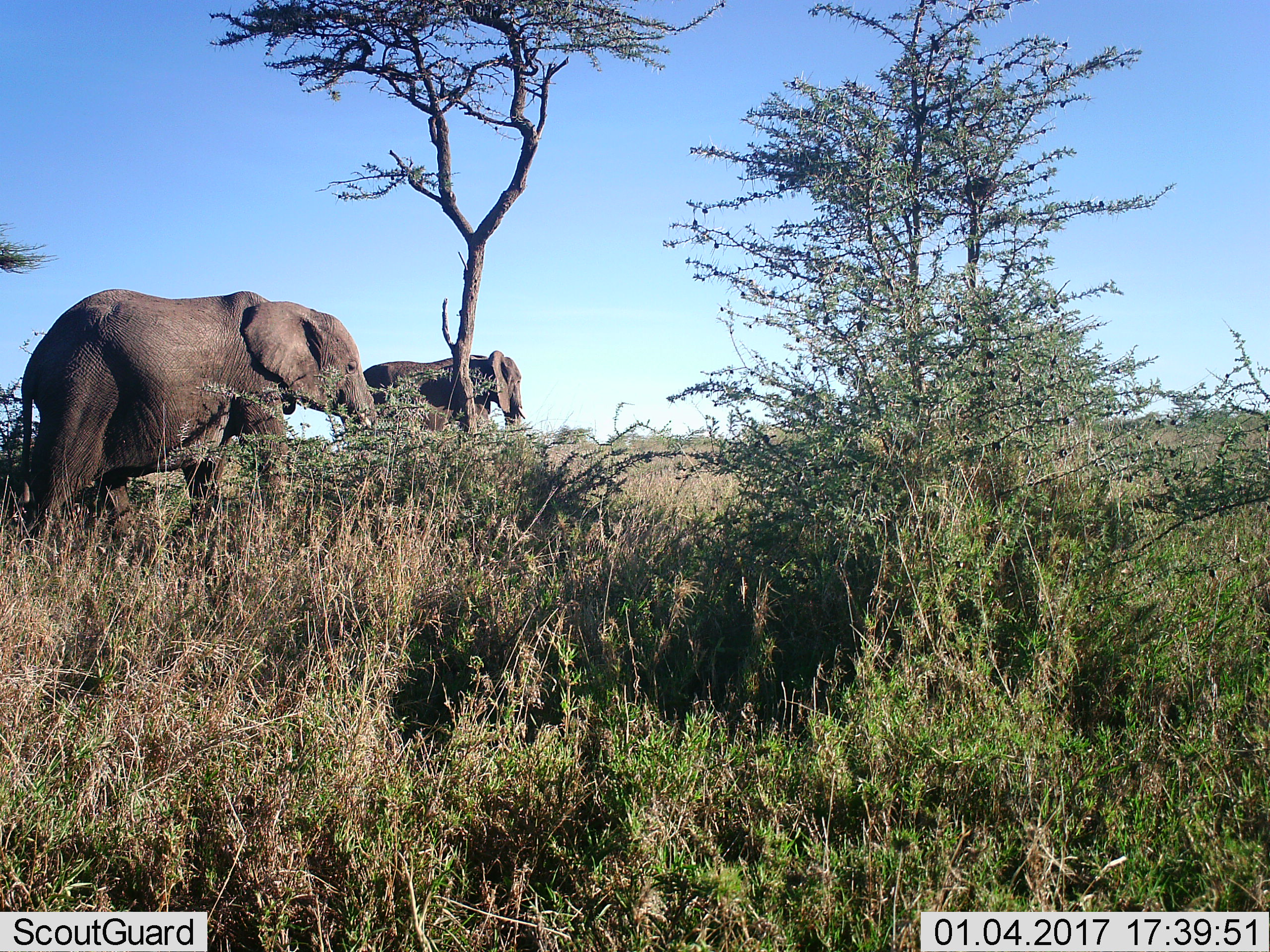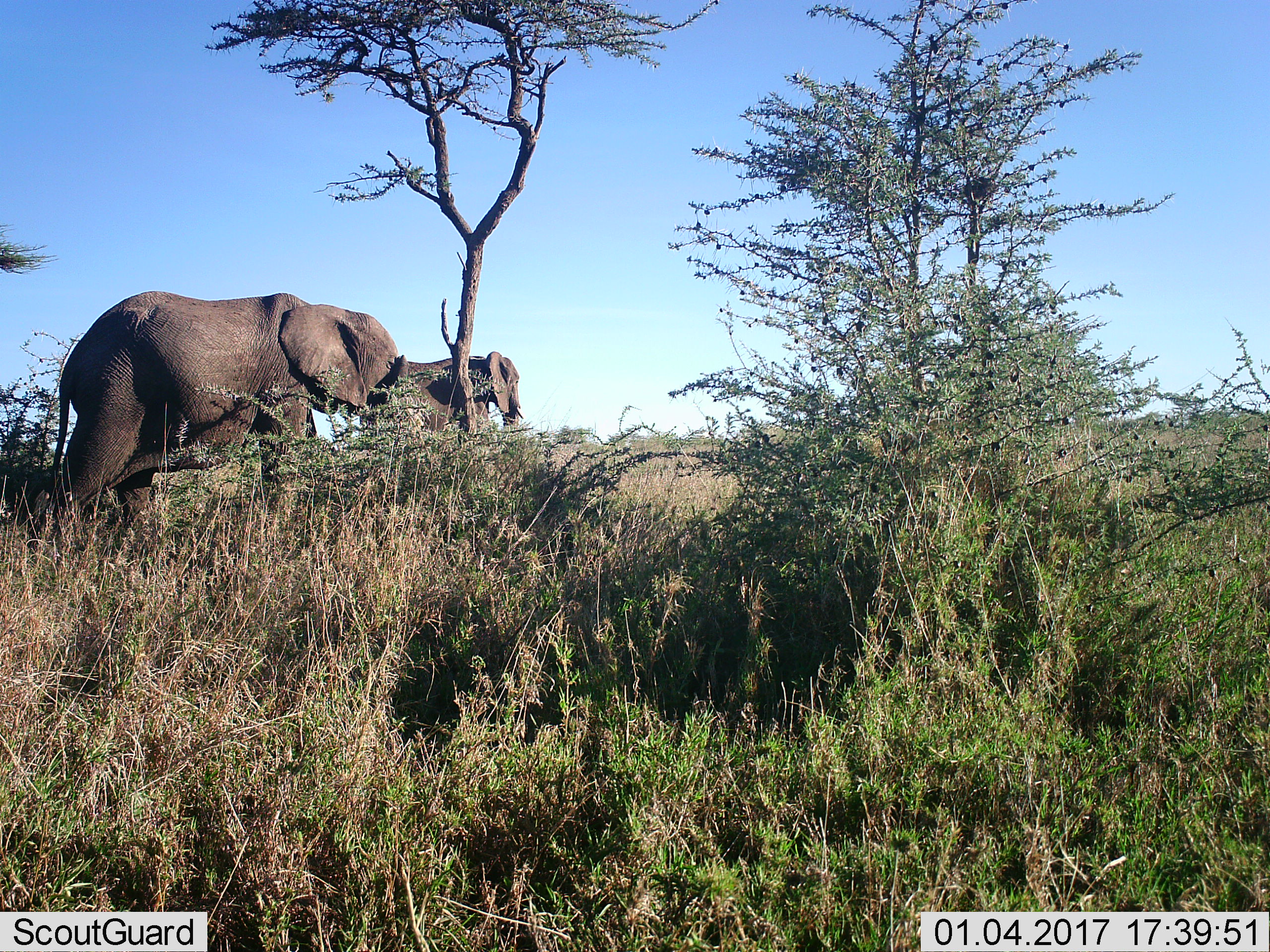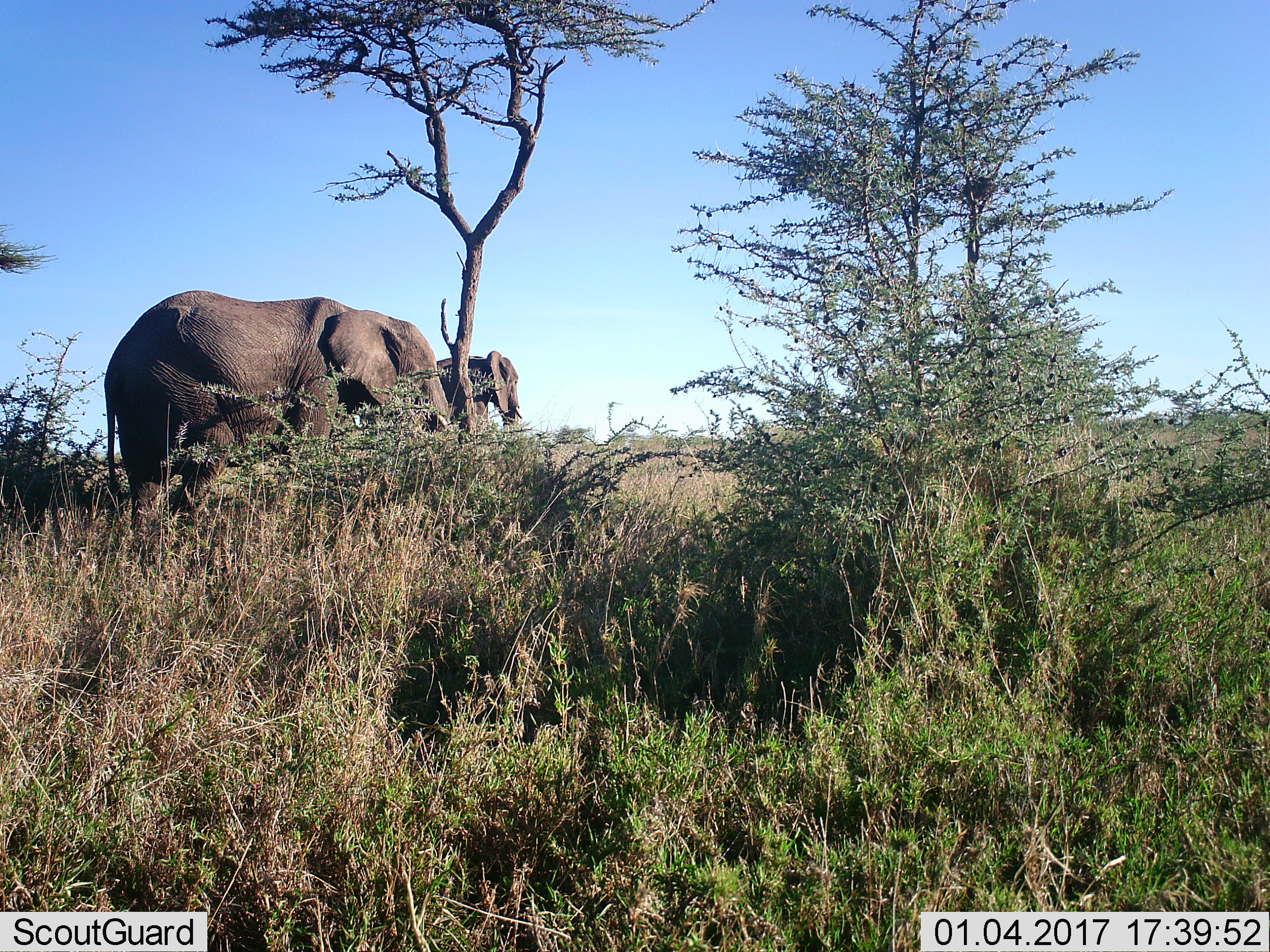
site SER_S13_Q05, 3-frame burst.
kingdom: Animalia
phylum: Chordata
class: Mammalia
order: Proboscidea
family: Elephantidae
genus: Loxodonta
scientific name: Loxodonta africana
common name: african bush elephant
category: elephant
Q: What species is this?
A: Elephant (african bush elephant) (Loxodonta africana).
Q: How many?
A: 2.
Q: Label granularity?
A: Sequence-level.